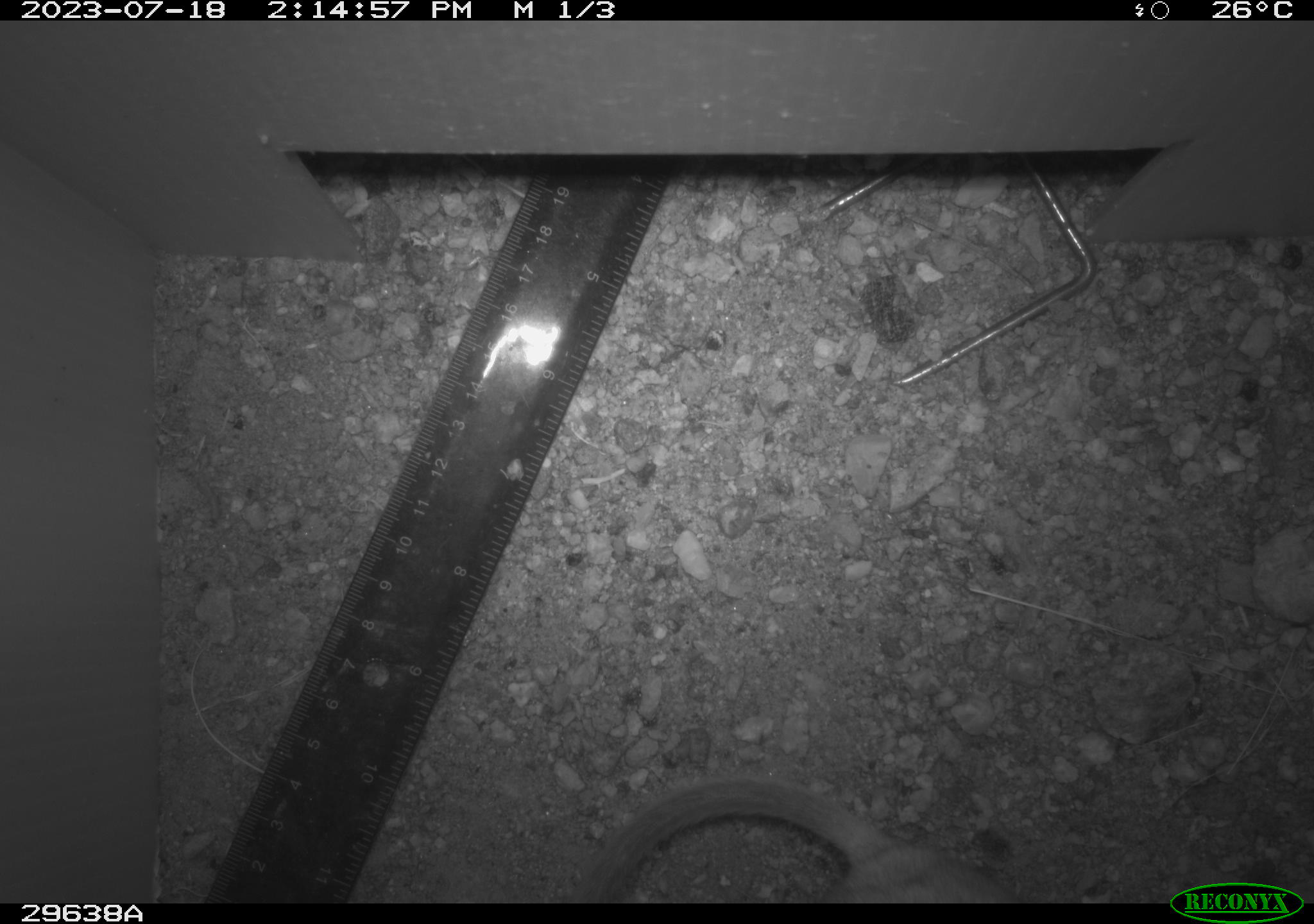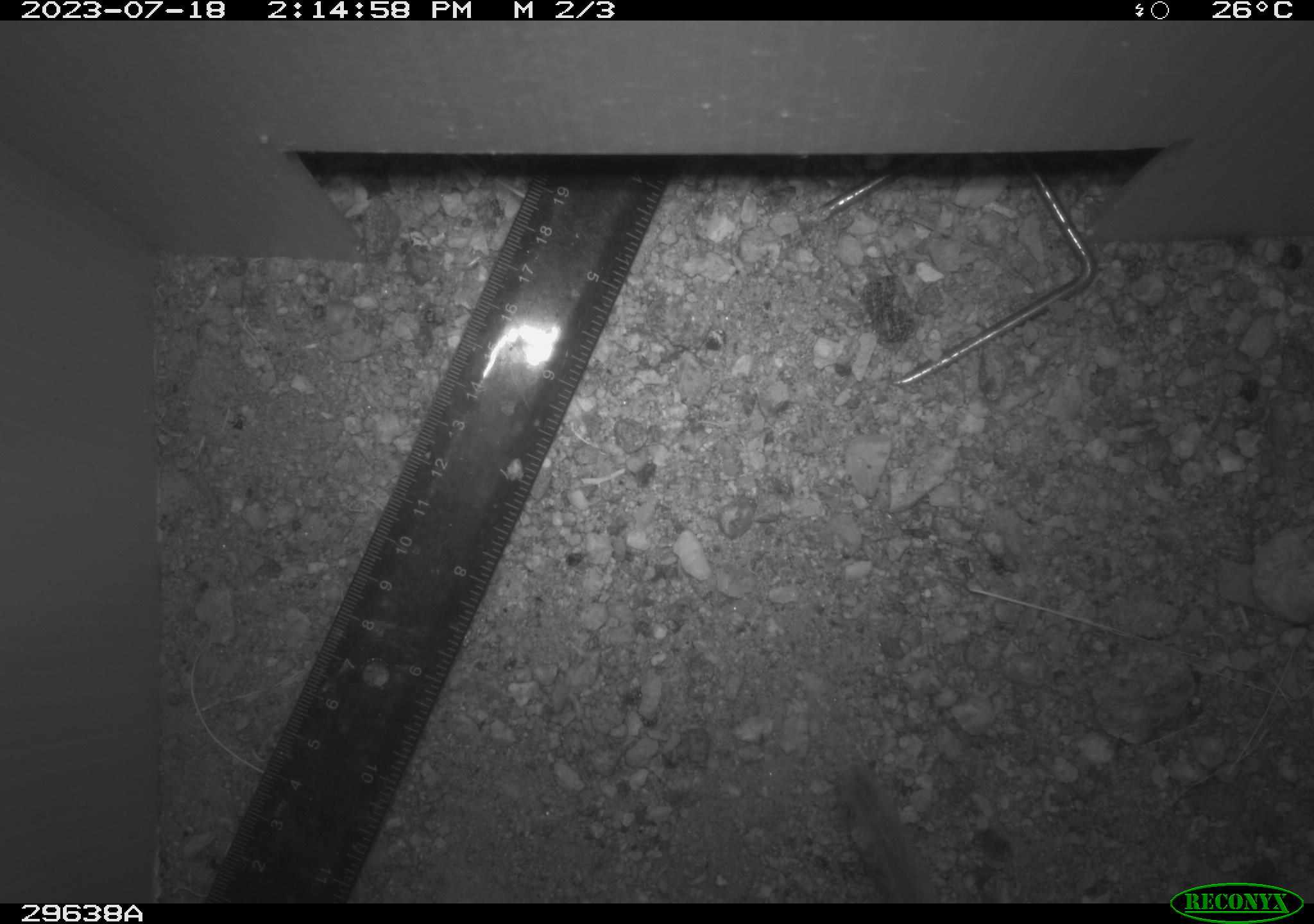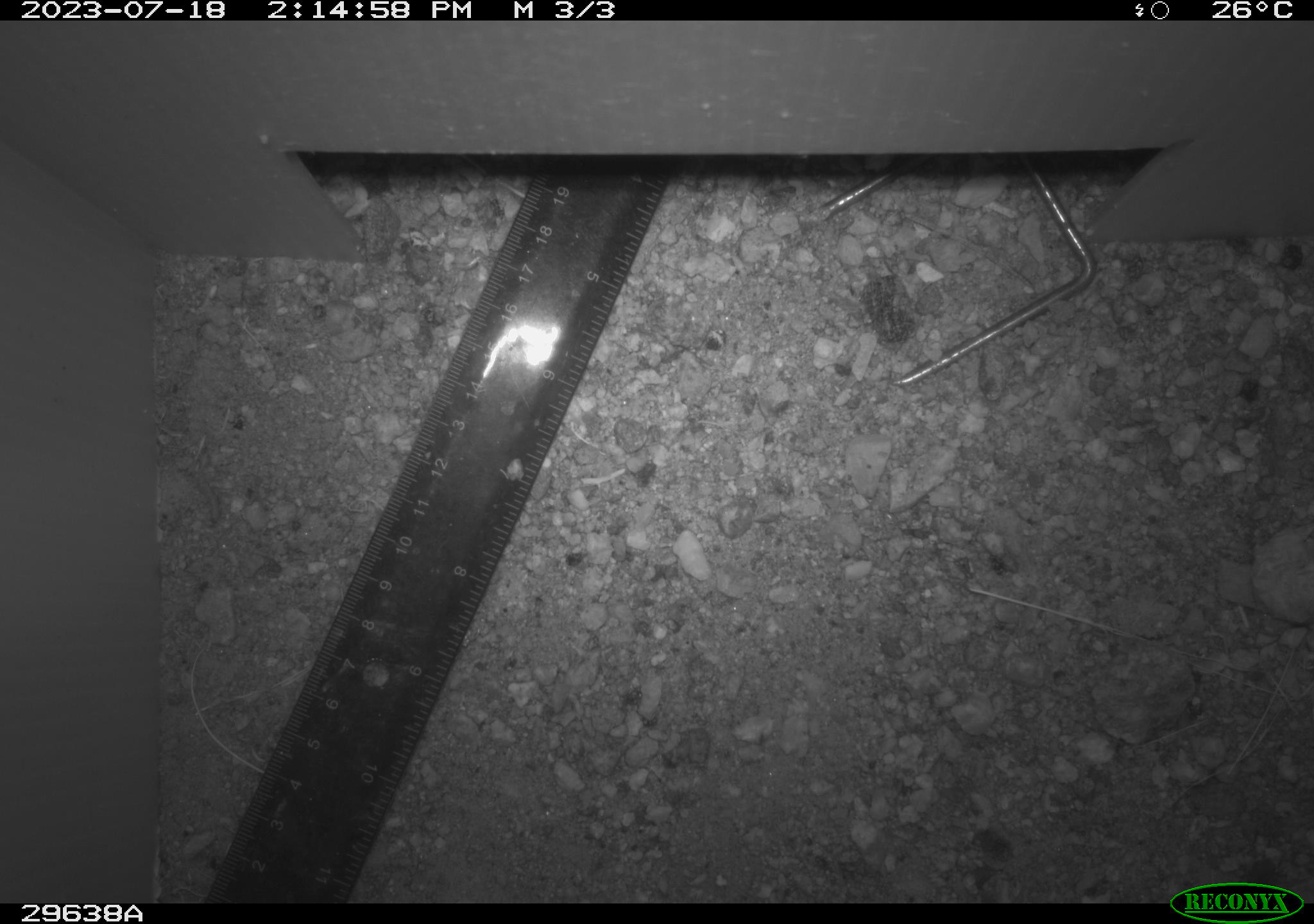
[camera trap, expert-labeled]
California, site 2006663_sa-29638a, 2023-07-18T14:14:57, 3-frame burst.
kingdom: Animalia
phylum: Chordata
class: Mammalia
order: Rodentia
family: Cricetidae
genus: Neotoma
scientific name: Neotoma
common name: pack rat or woodrat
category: neotoma species